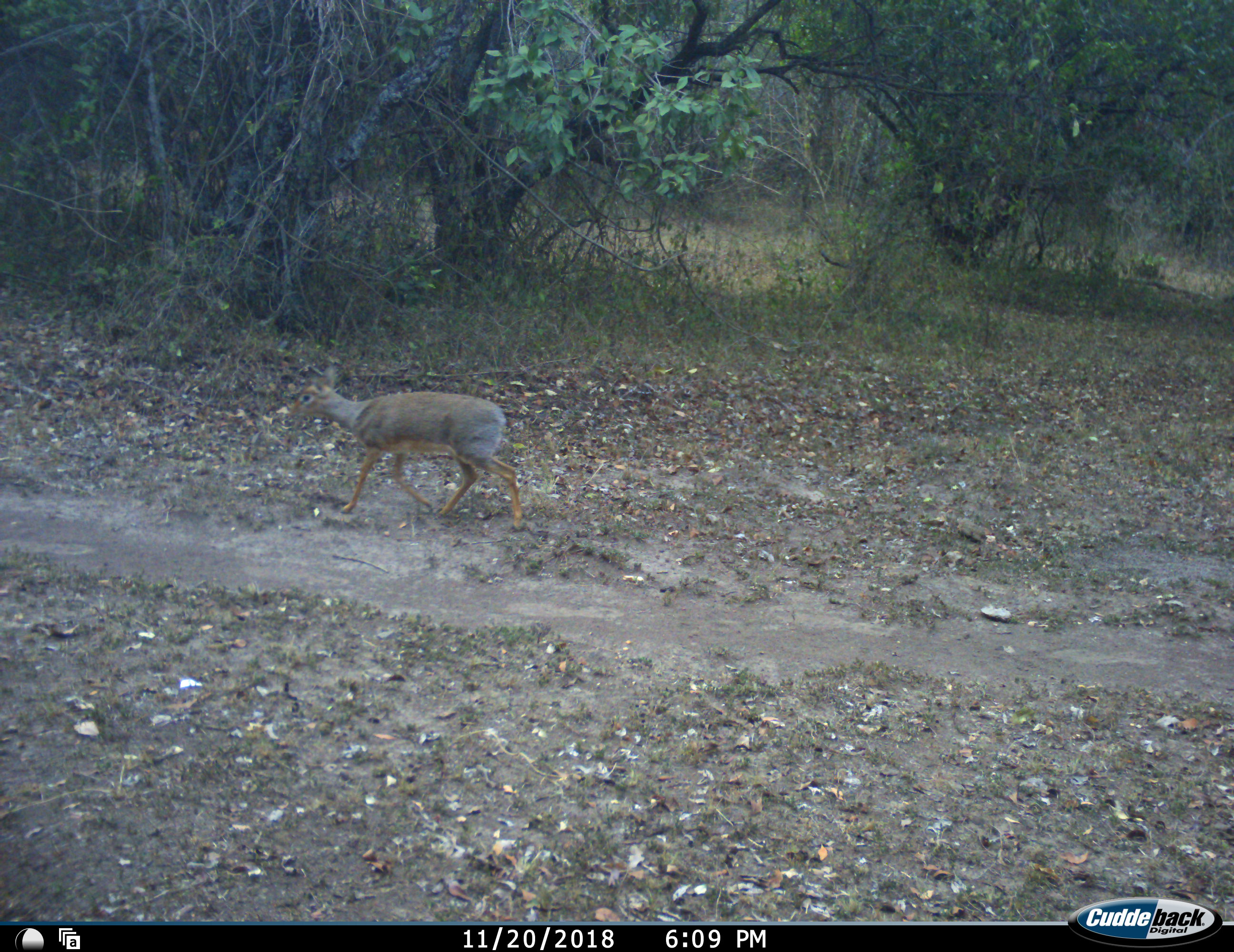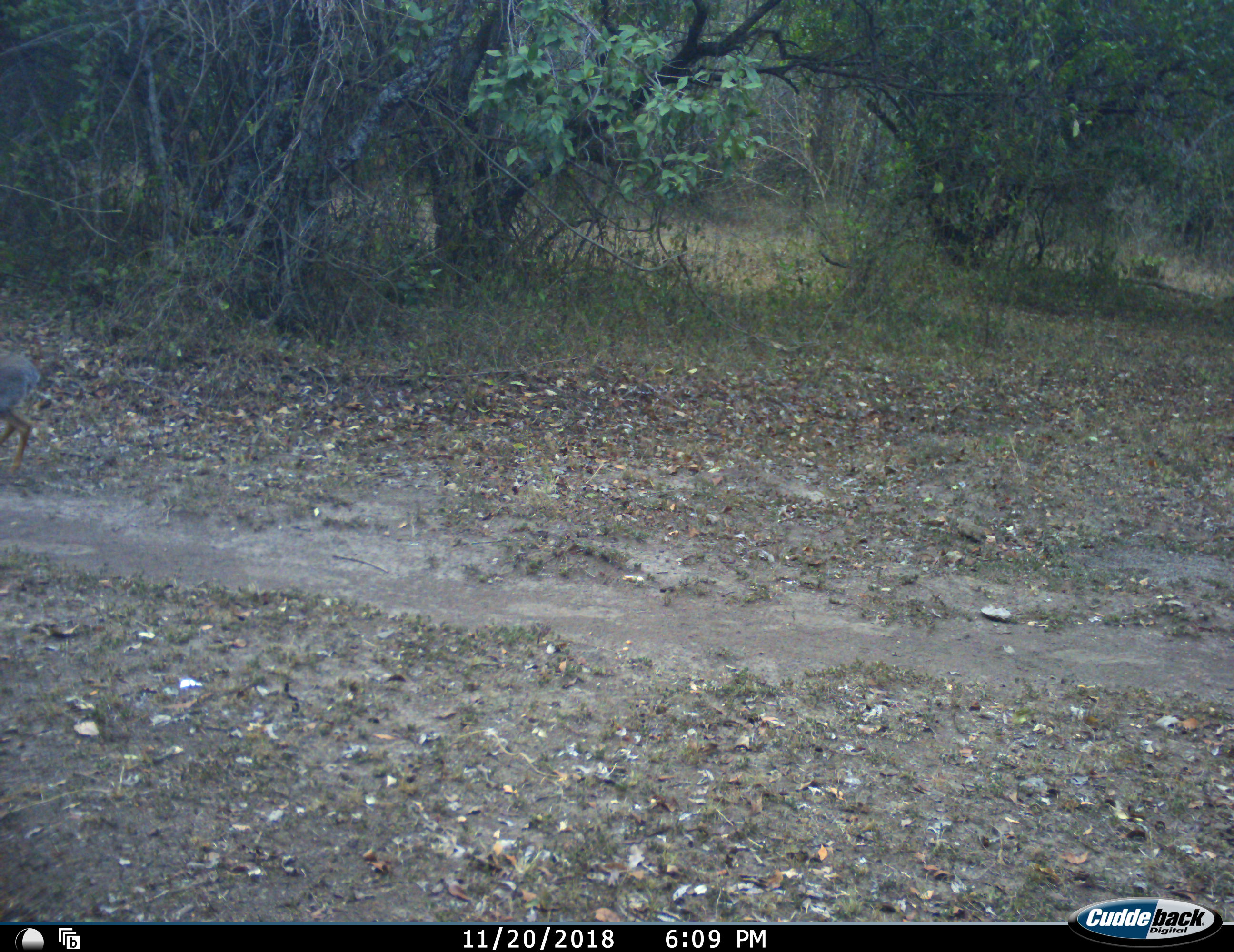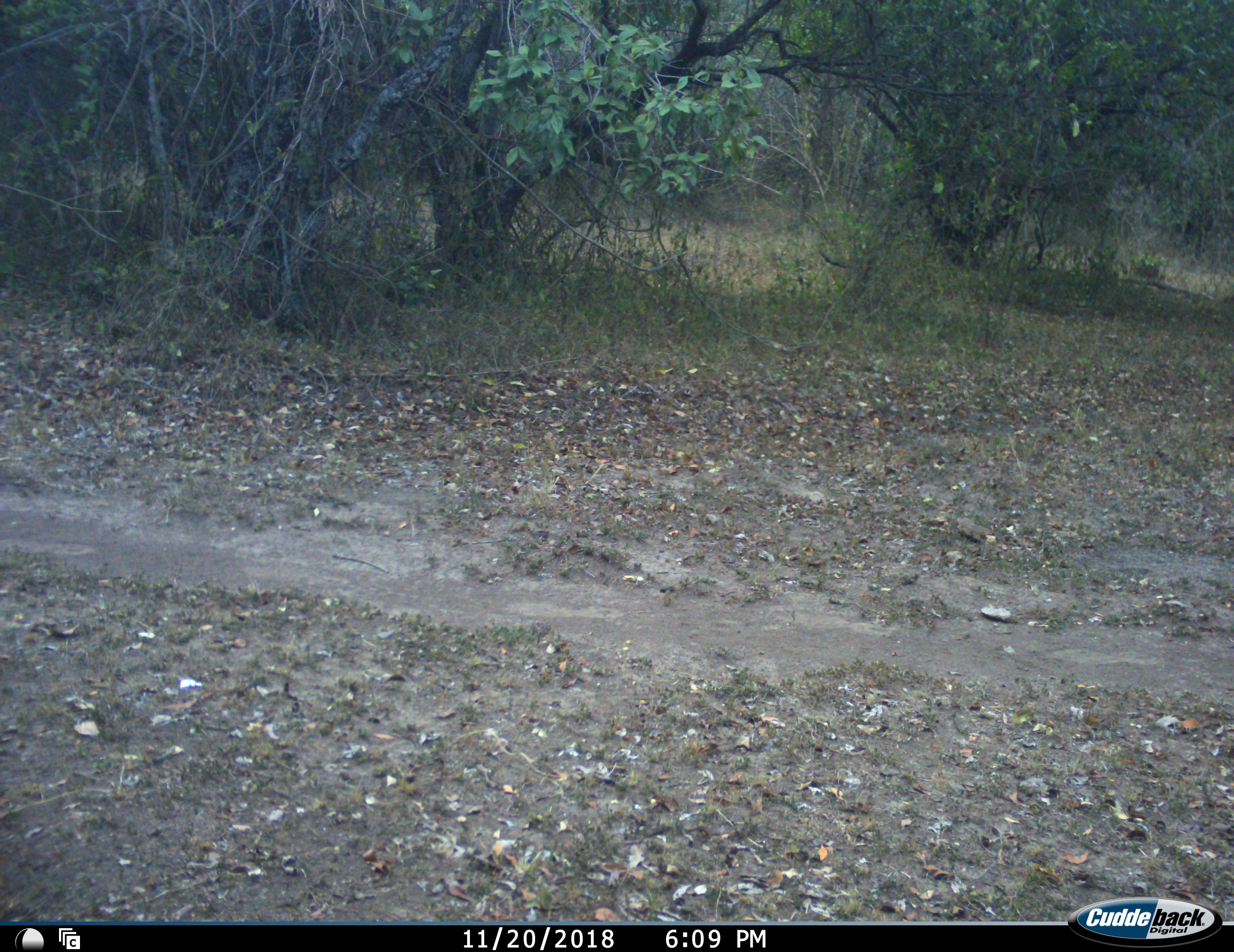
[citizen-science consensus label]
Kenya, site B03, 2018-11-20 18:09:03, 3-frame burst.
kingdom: Animalia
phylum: Chordata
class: Mammalia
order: Artiodactyla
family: Bovidae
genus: Madoqua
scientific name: Madoqua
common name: dikdik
Dikdik (Madoqua), count 1. Behavior (volunteer vote fractions): standing 20%, resting 20%, moving 80%, interacting 0%. Young present (vote fraction): 0%. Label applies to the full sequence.